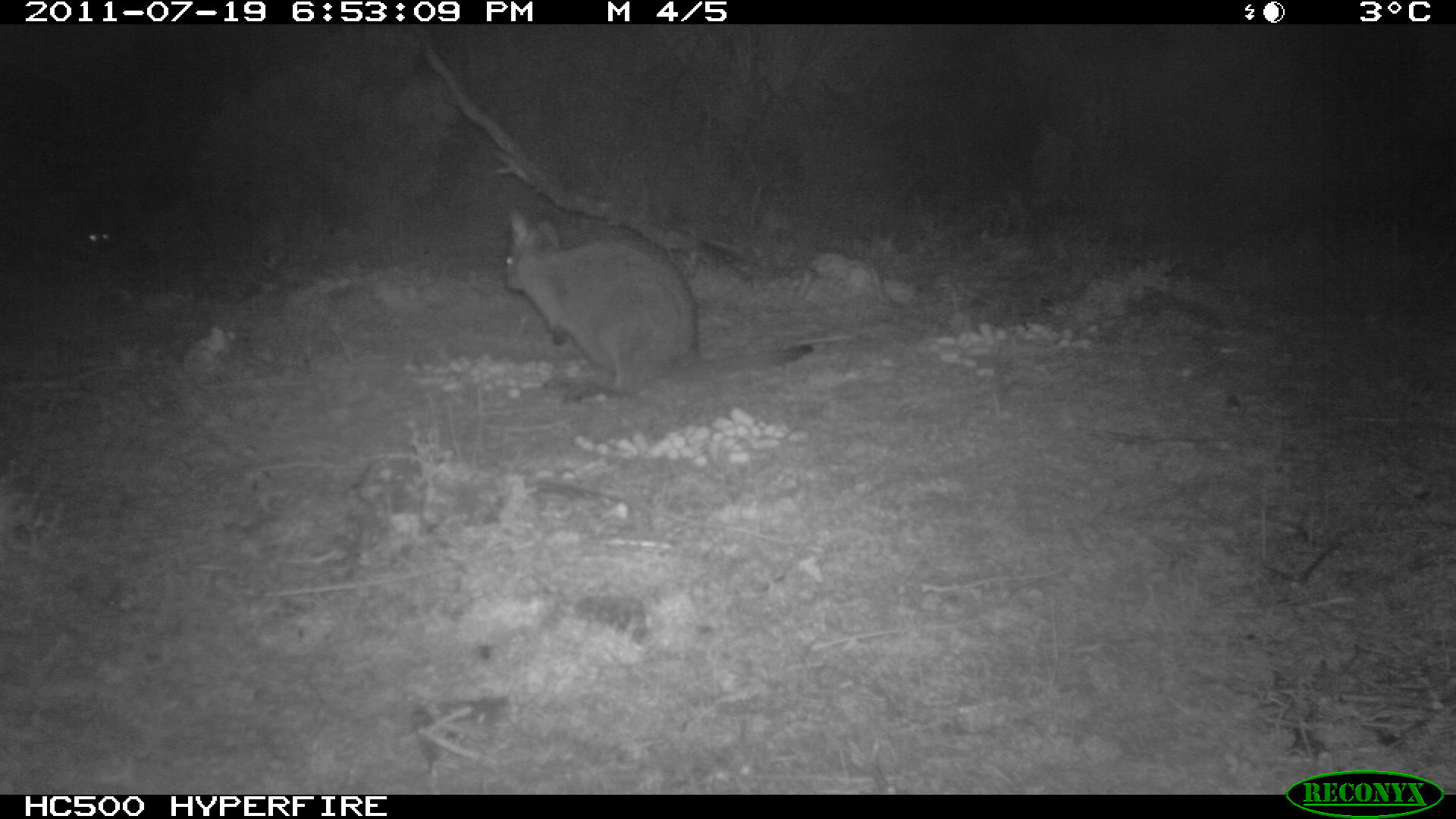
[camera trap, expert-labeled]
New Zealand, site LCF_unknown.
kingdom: Animalia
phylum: Chordata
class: Mammalia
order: Diprotodontia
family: Macropodidae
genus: Notamacropus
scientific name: Notamacropus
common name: wallaby